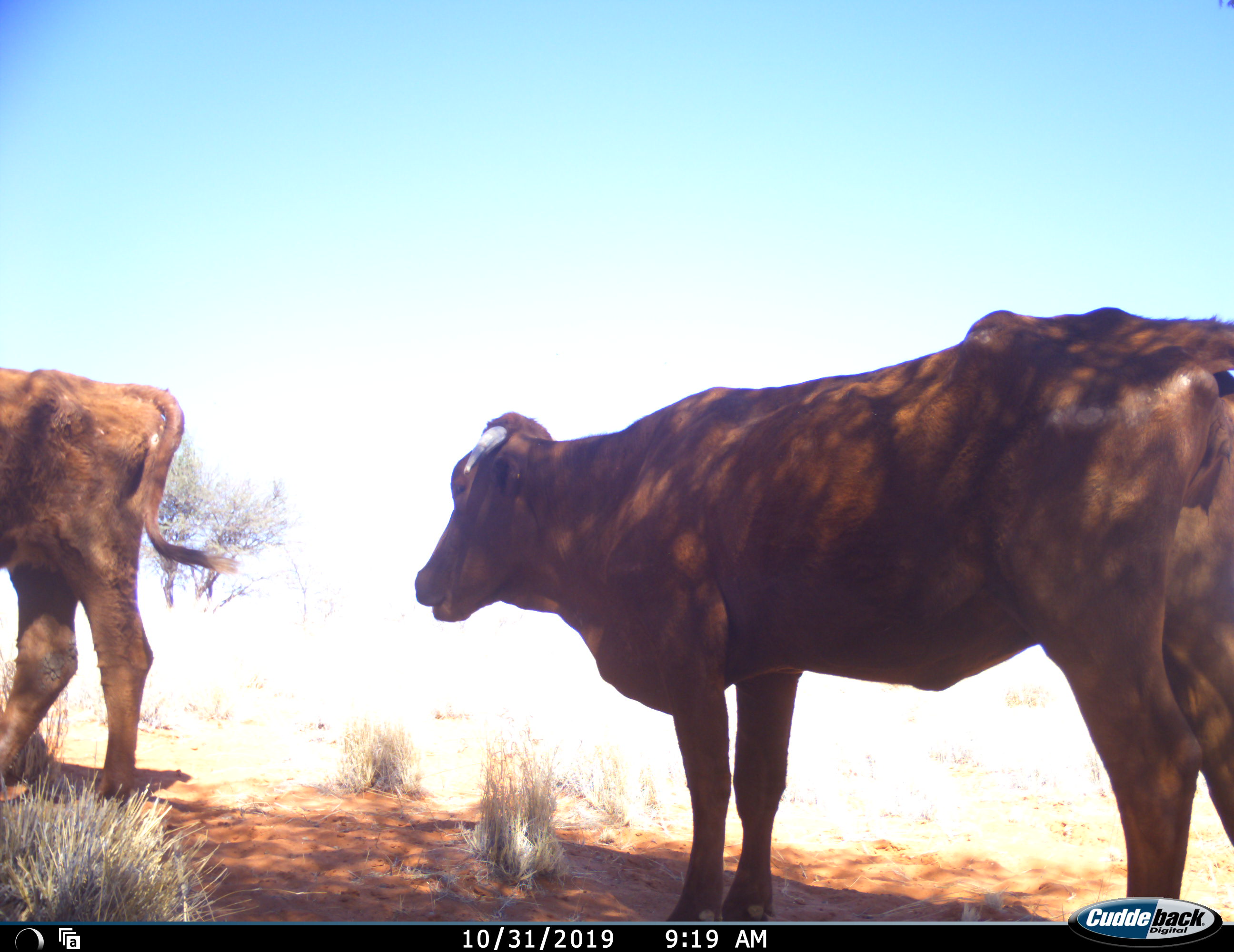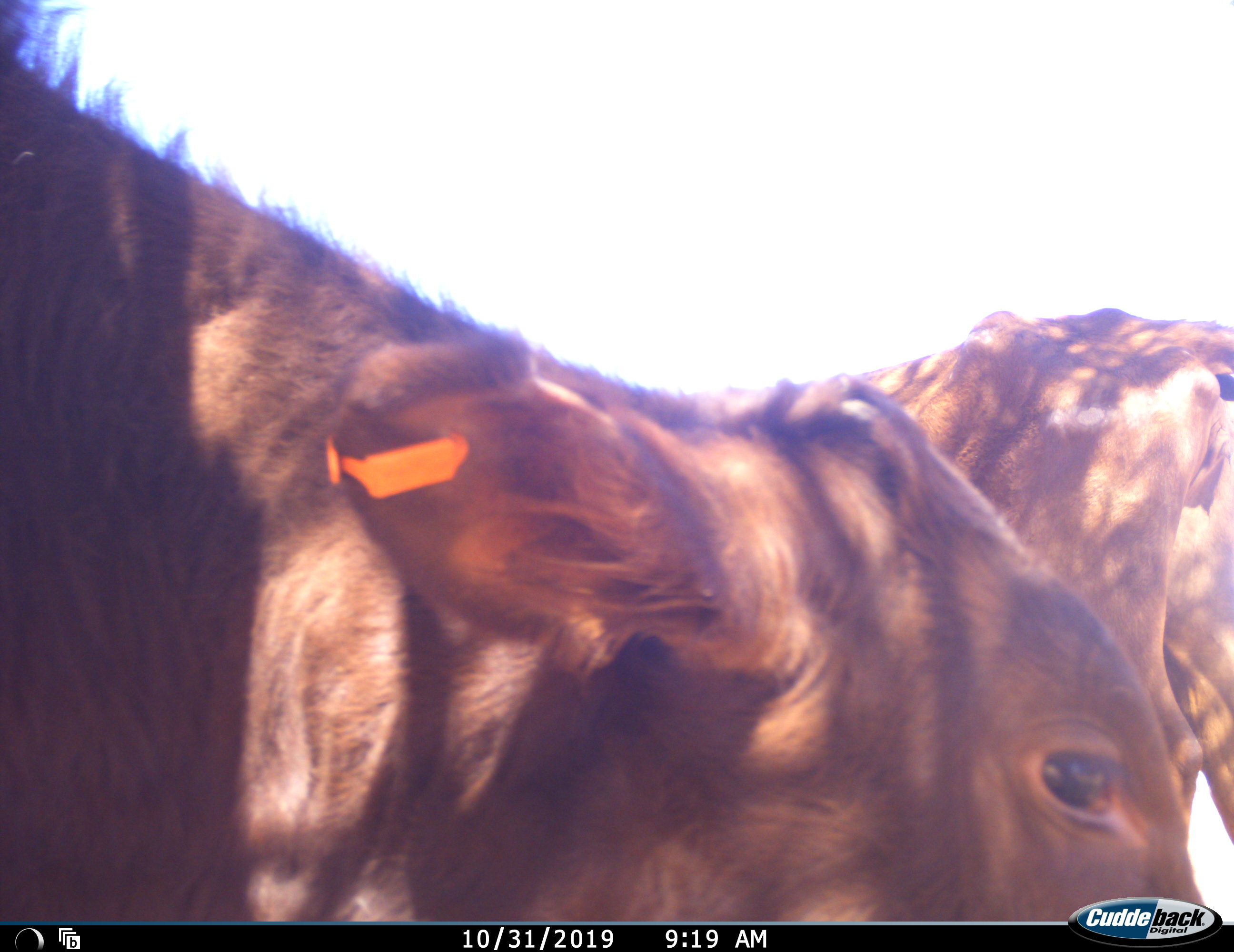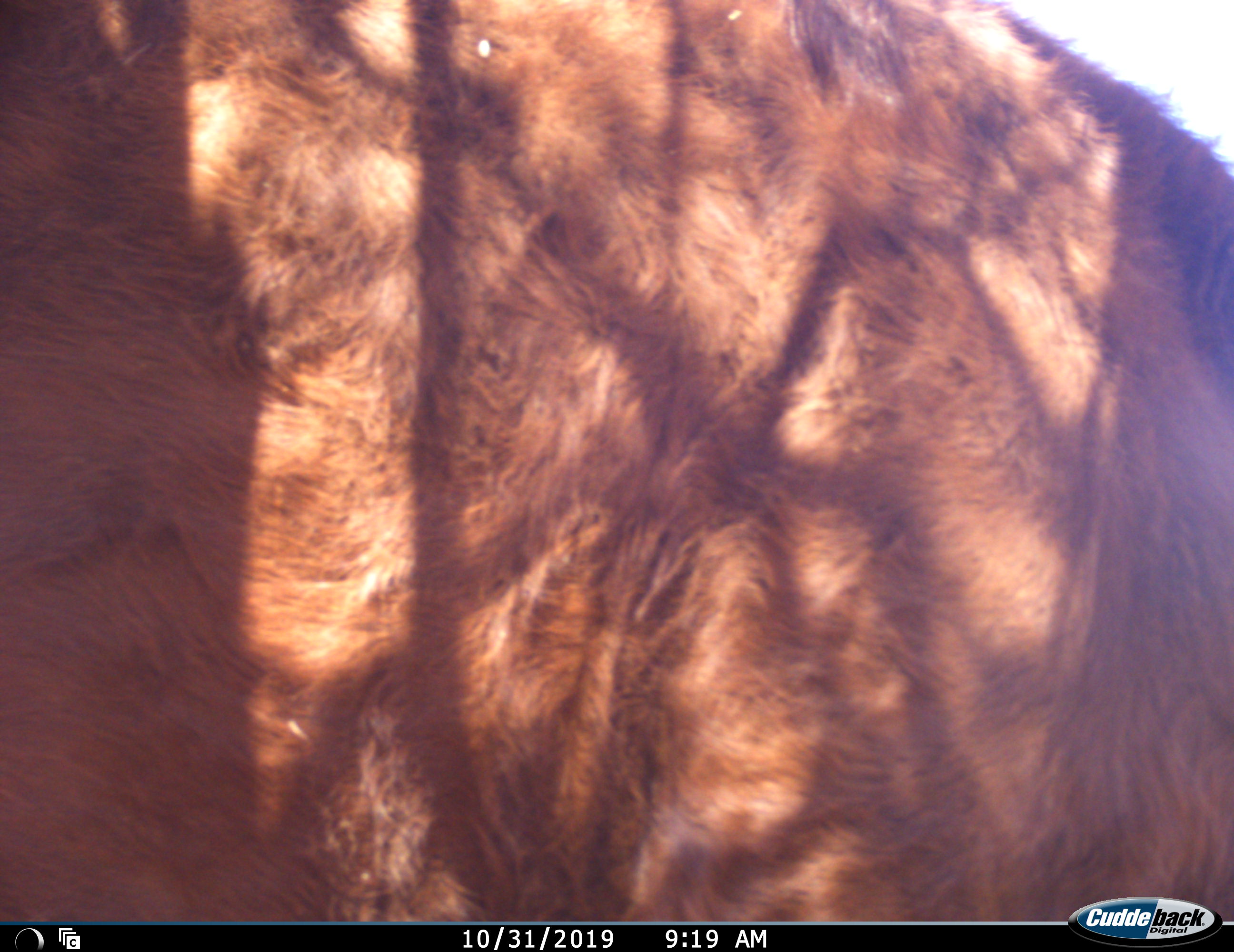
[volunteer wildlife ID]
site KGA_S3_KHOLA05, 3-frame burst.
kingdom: Animalia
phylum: Chordata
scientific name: Vertebrata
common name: domestic animal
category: domesticanimal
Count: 3.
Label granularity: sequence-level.